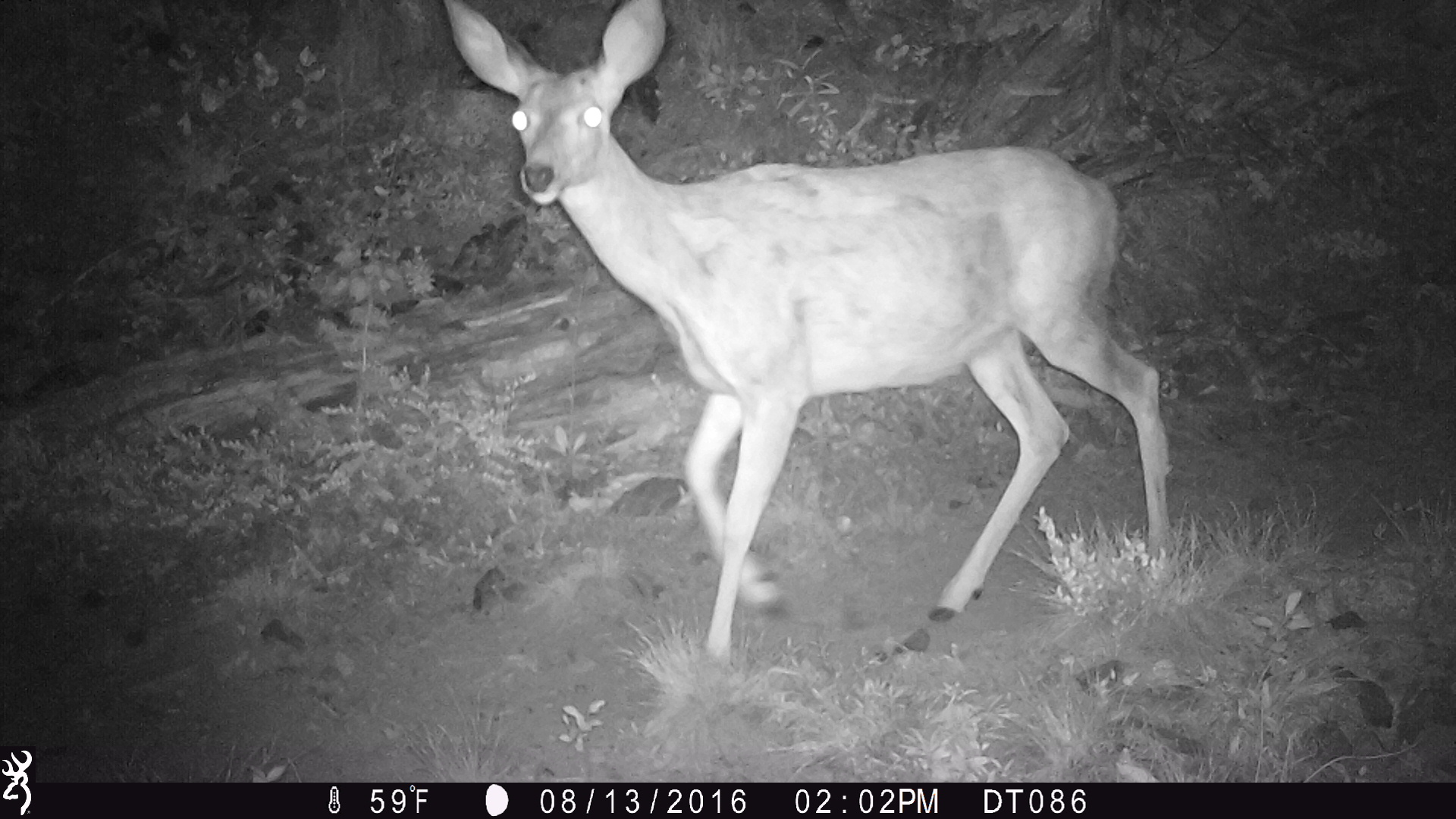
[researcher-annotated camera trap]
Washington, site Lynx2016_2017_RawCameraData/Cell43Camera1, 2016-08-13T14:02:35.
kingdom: Animalia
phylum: Chordata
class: Mammalia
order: Artiodactyla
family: Cervidae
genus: Odocoileus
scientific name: Odocoileus hemionus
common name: mule deer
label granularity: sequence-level